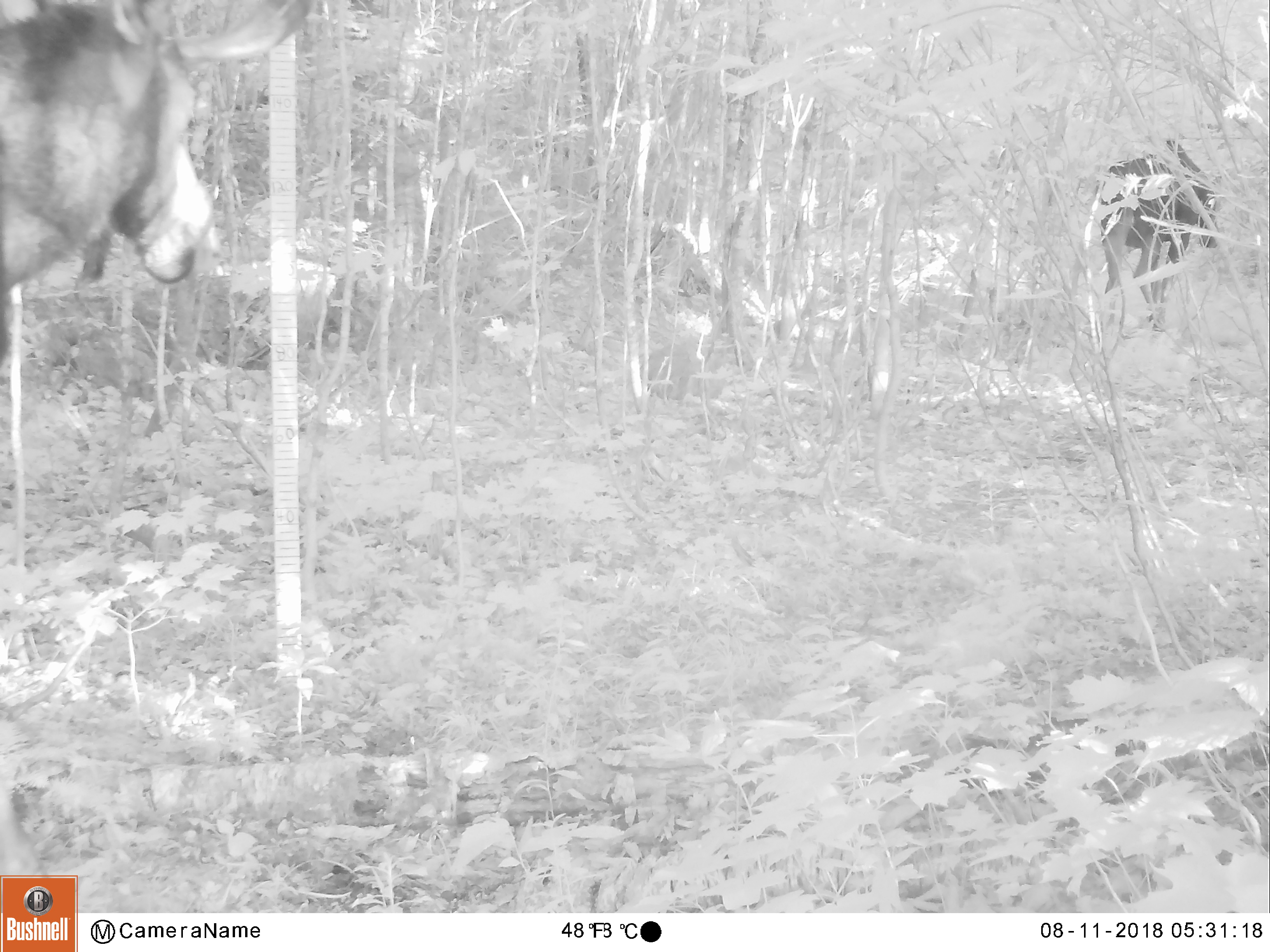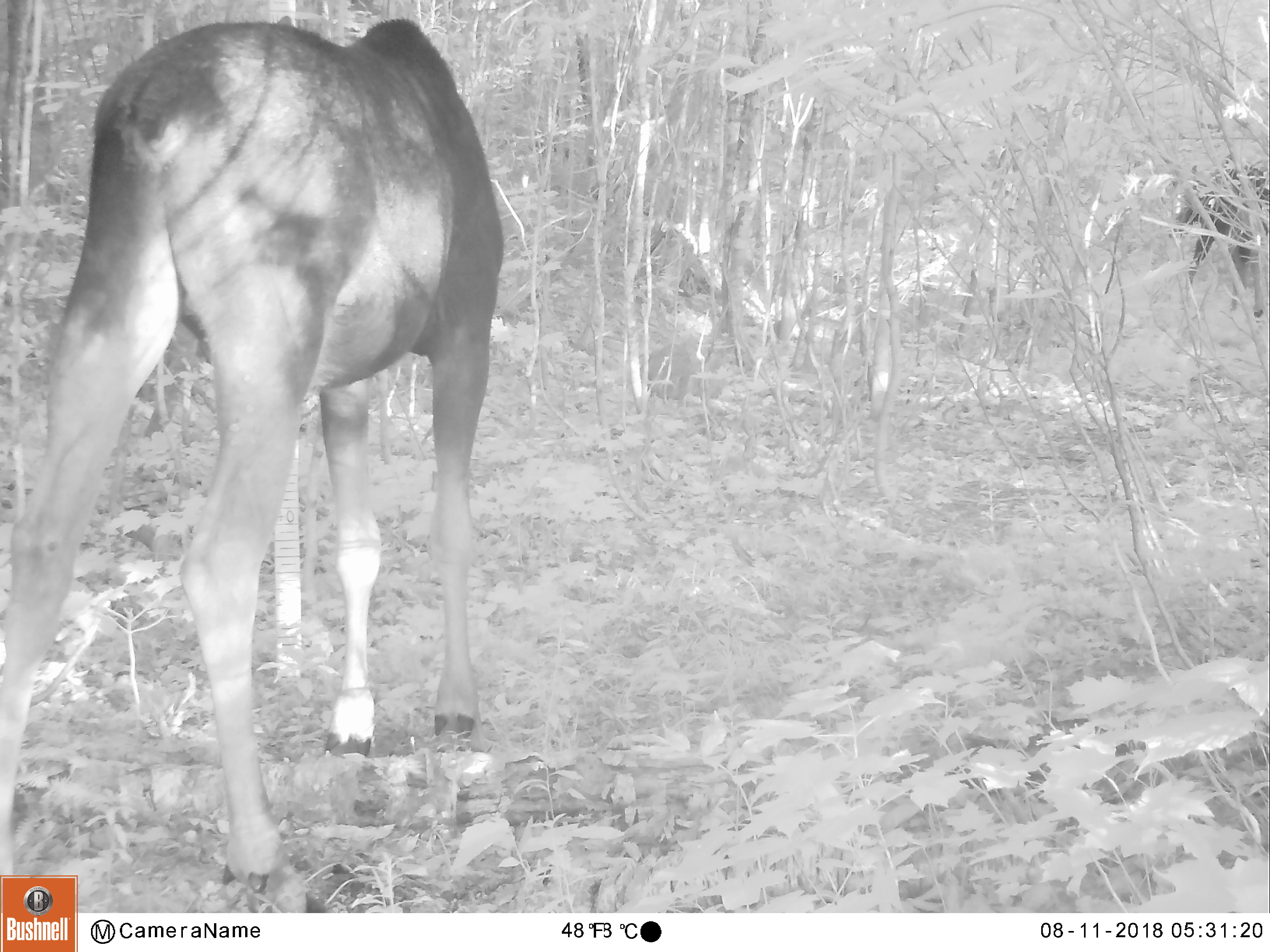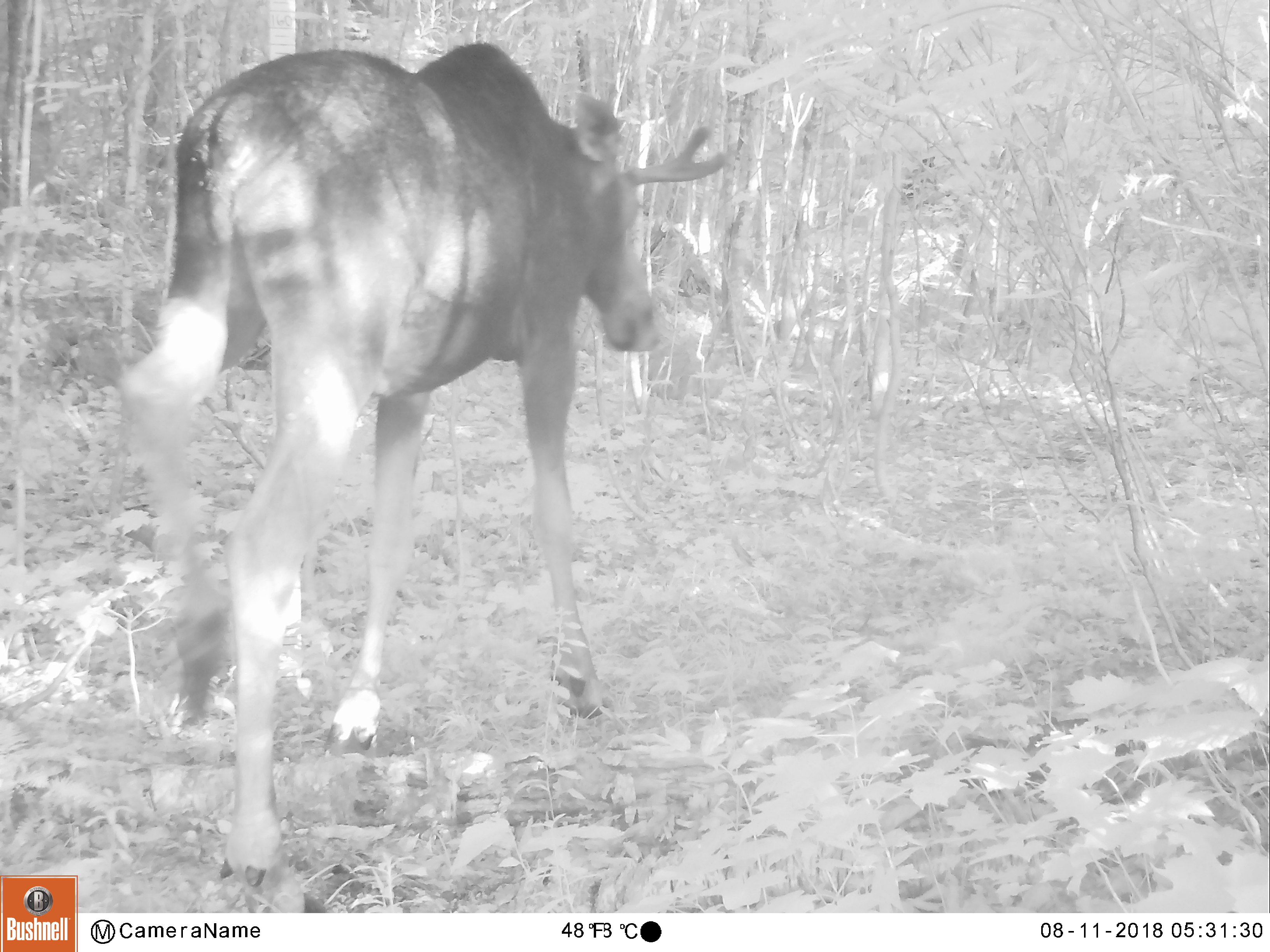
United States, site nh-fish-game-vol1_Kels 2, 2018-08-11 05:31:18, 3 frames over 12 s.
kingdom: Animalia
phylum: Chordata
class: Mammalia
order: Artiodactyla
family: Cervidae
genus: Alces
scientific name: Alces alces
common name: moose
Moose (Alces alces).